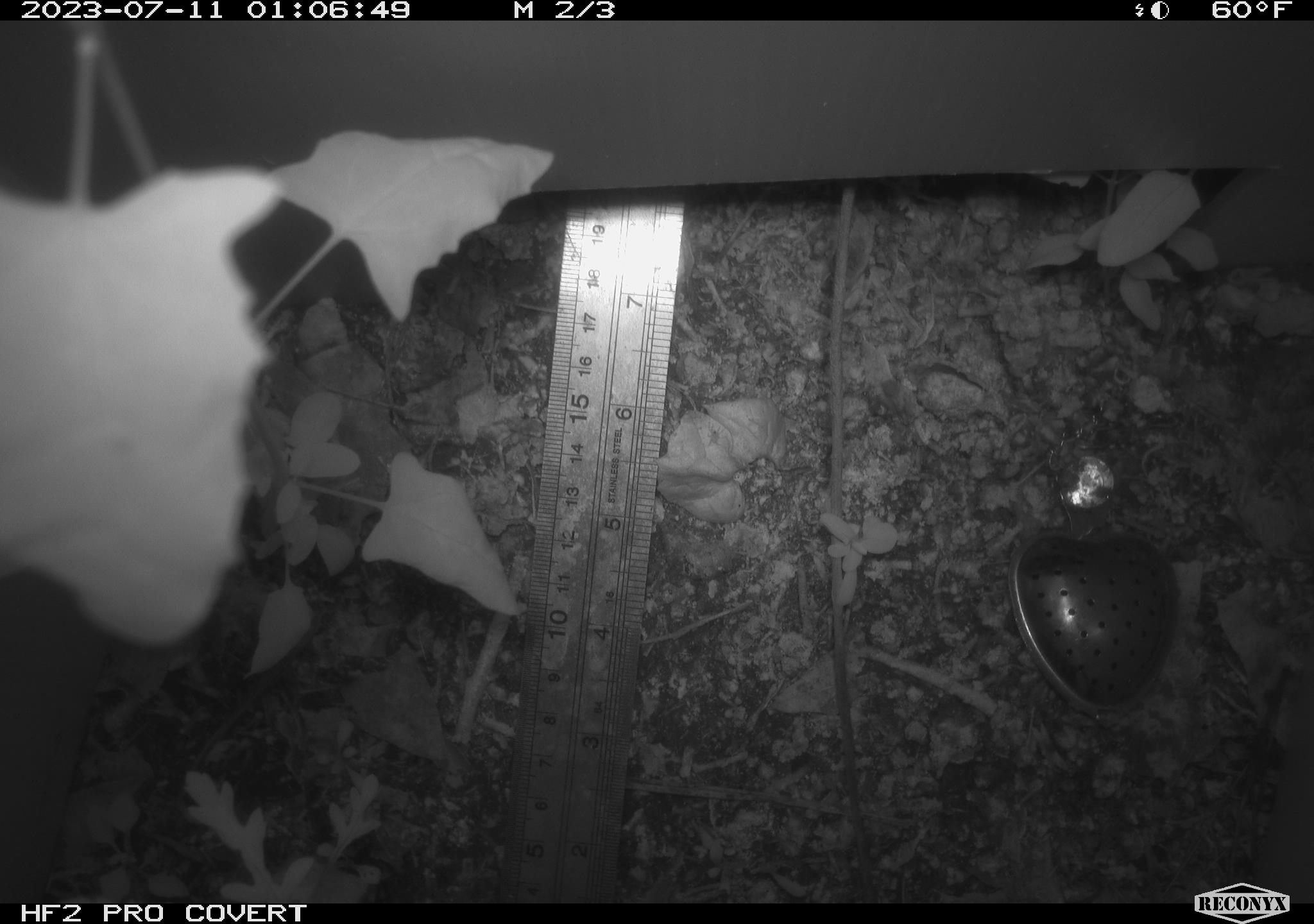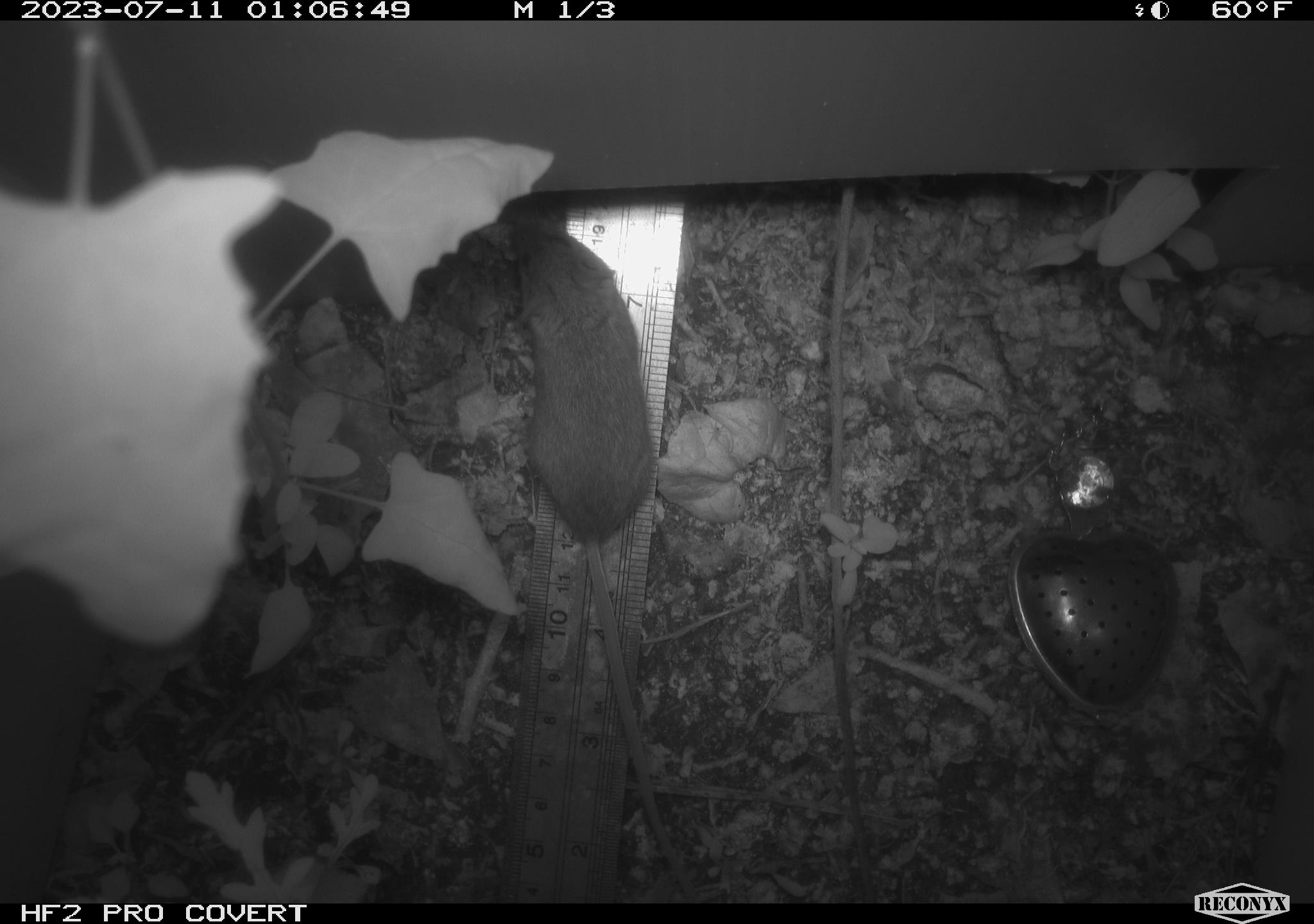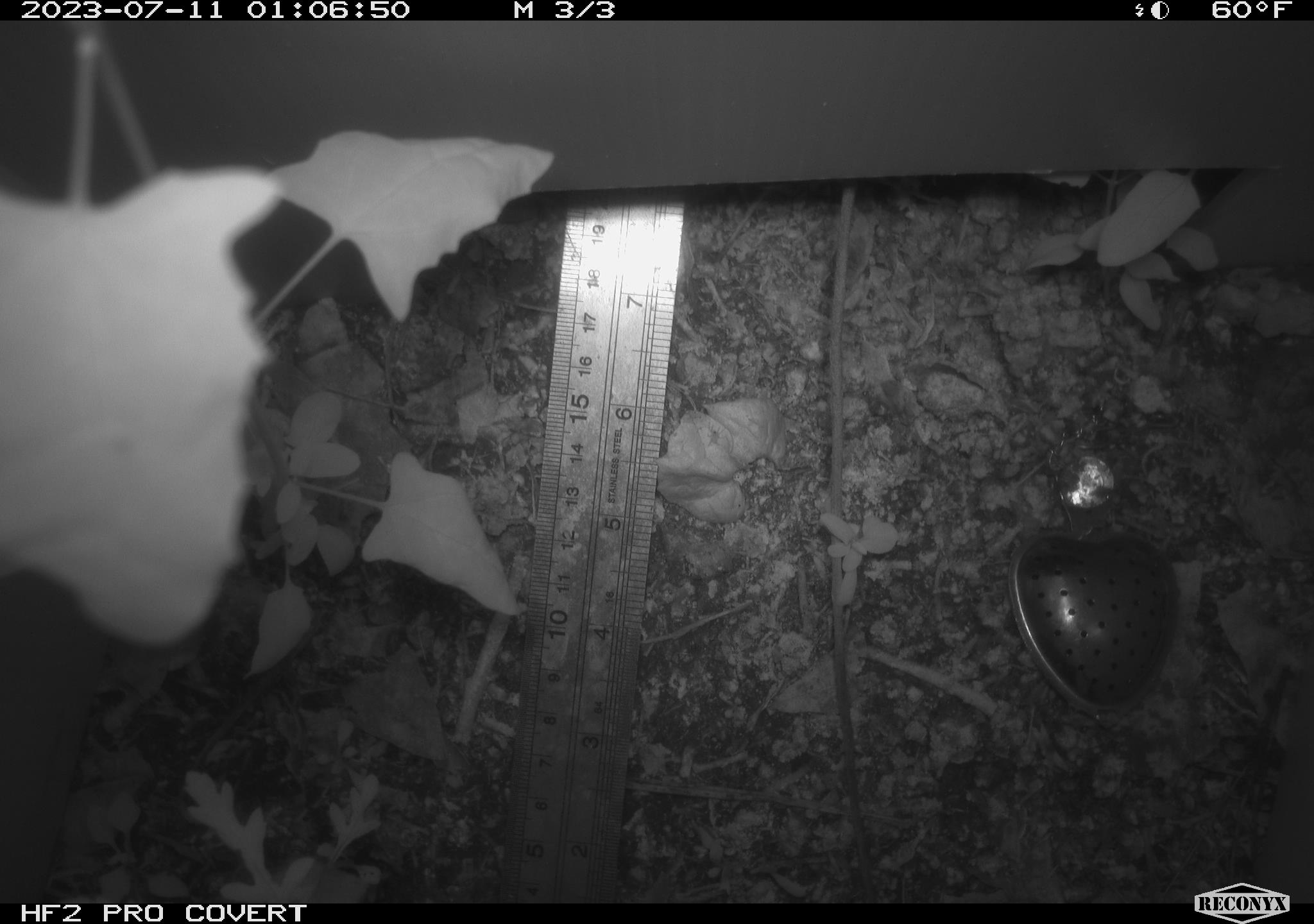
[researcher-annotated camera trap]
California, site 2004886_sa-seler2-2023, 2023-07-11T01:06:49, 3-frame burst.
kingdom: Animalia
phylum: Chordata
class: Mammalia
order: Rodentia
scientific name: Rodentia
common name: mouse species